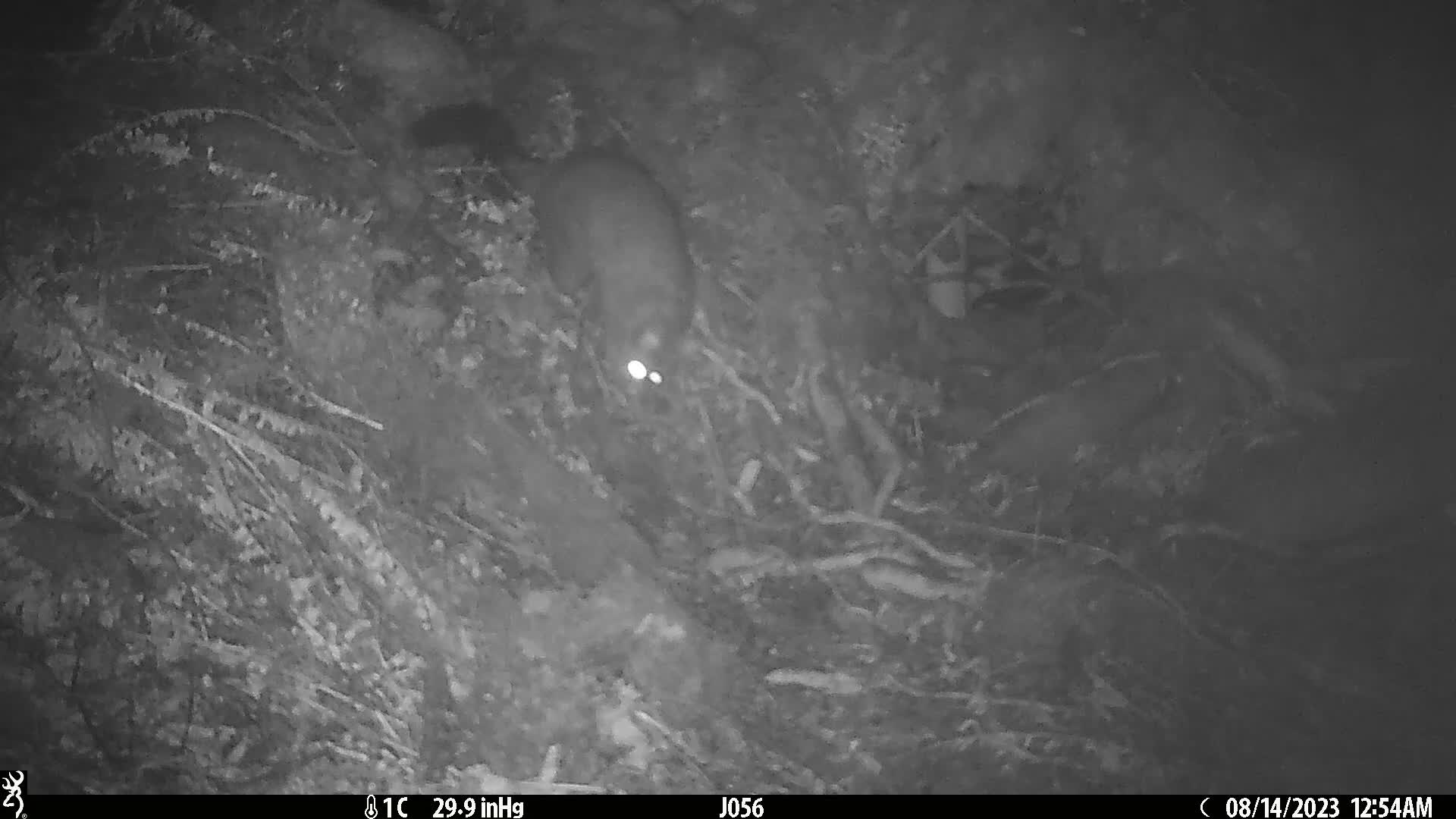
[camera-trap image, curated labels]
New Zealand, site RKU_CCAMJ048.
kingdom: Animalia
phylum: Chordata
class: Mammalia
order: Diprotodontia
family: Phalangeridae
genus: Trichosurus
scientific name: Trichosurus vulpecula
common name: common brushtail possum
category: possum